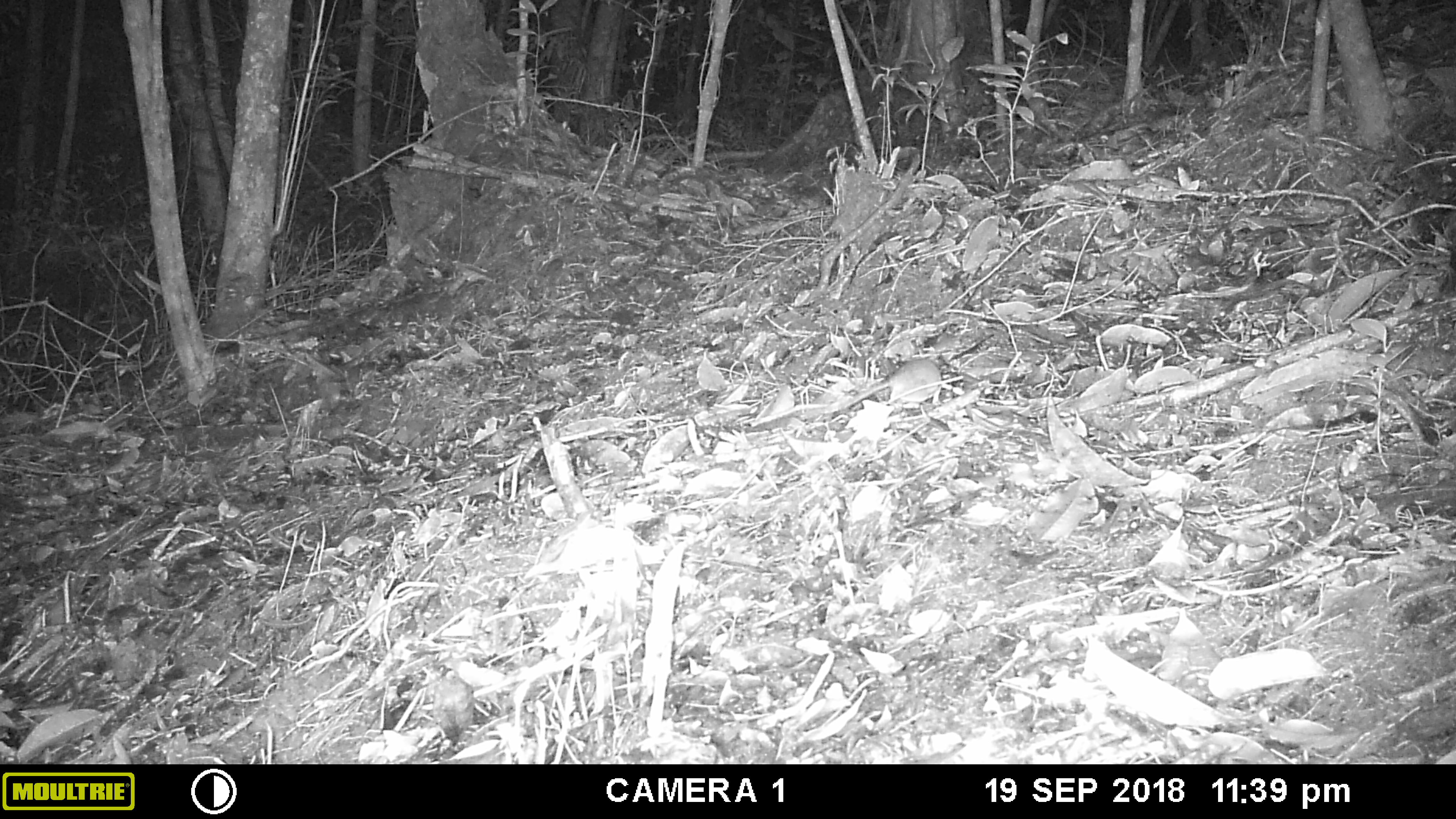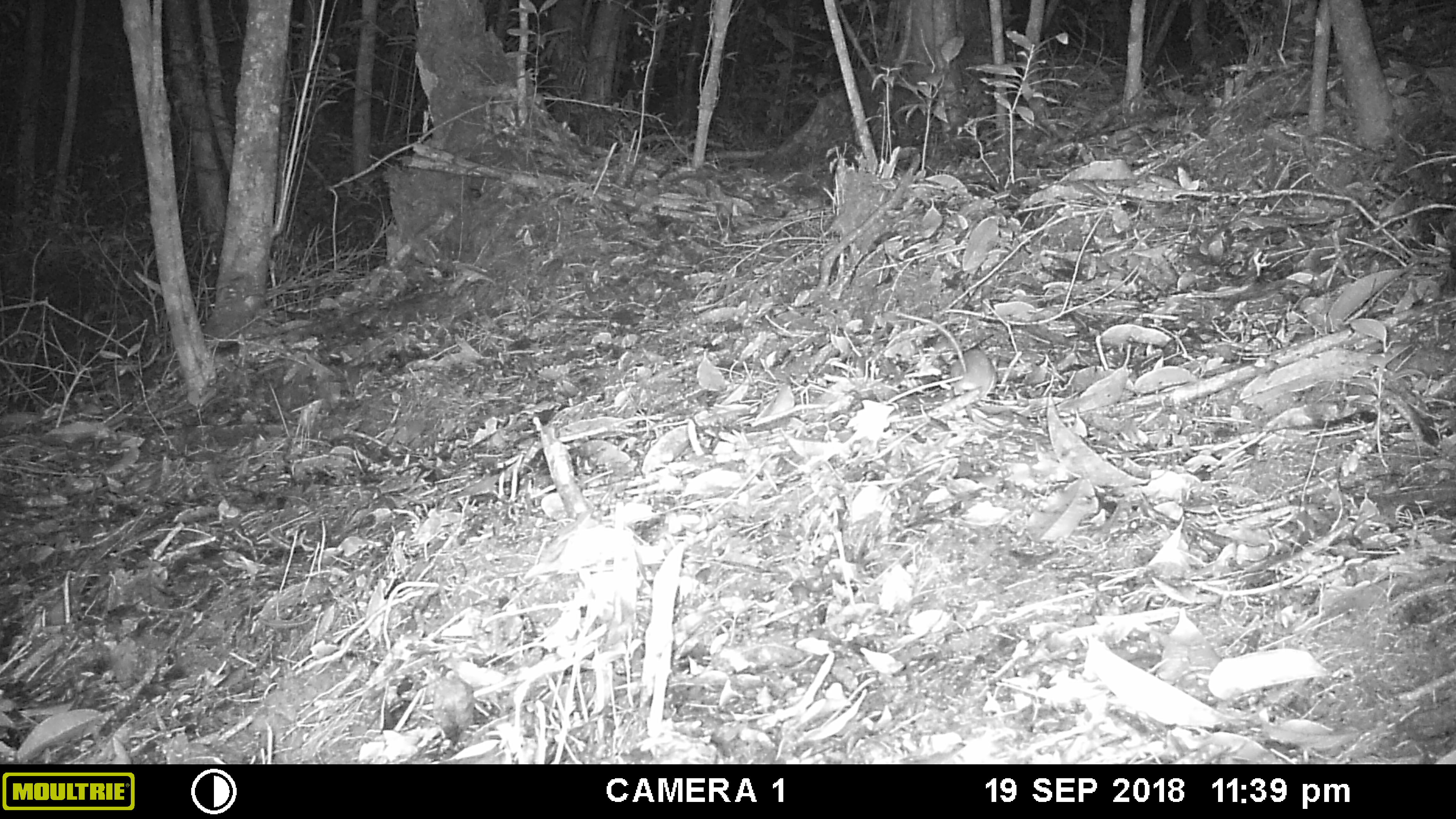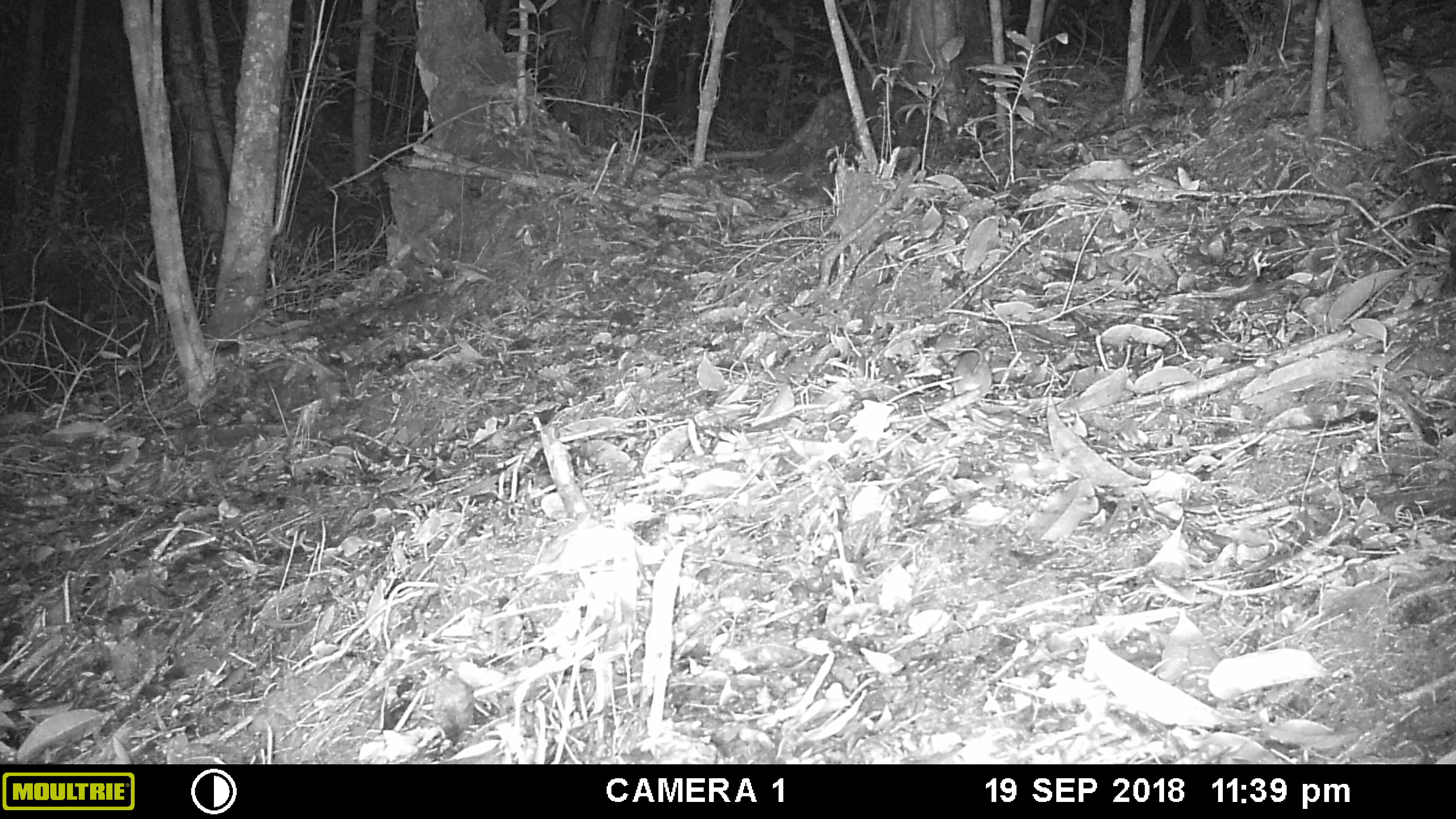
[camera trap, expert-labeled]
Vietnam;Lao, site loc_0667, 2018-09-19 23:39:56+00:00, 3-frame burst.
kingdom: Animalia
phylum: Chordata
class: Mammalia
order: Rodentia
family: Muridae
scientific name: Muridae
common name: old-world mice and rats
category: unidentified murid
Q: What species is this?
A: Unidentified murid (old-world mice and rats) (Muridae).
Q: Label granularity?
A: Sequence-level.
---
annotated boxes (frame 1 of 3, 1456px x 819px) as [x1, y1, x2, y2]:
unidentified murid: [816, 355, 942, 415]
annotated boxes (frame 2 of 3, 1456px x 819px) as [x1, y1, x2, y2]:
unidentified murid: [892, 310, 997, 402]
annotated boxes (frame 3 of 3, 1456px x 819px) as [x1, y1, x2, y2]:
unidentified murid: [949, 347, 991, 403]